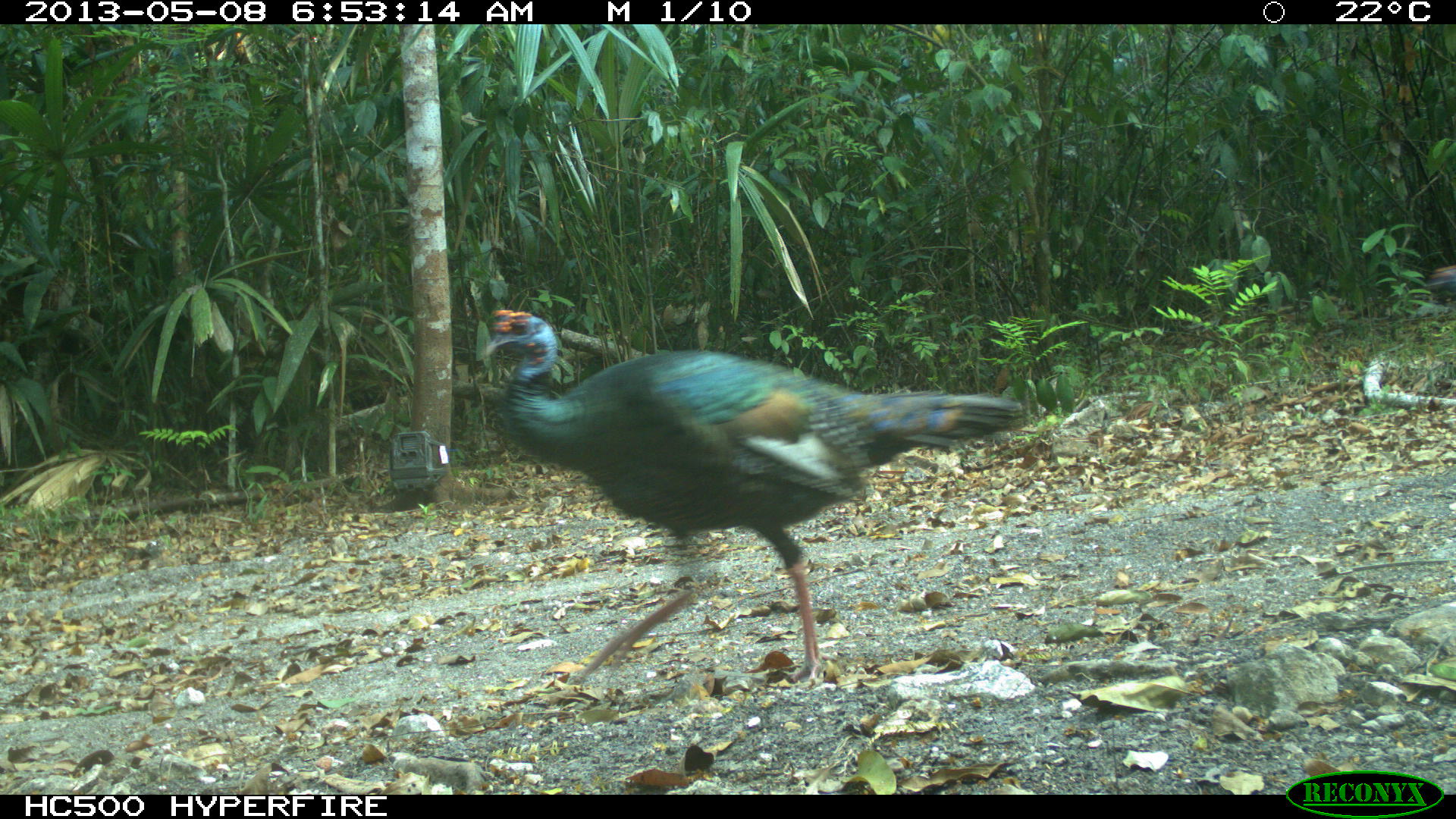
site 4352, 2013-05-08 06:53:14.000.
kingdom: Animalia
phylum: Chordata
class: Aves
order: Galliformes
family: Phasianidae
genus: Meleagris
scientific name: Meleagris ocellata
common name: ocellated turkey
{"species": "Meleagris ocellata (ocellated turkey)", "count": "4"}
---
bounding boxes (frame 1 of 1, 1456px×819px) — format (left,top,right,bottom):
meleagris ocellata: (481,307,1023,691)